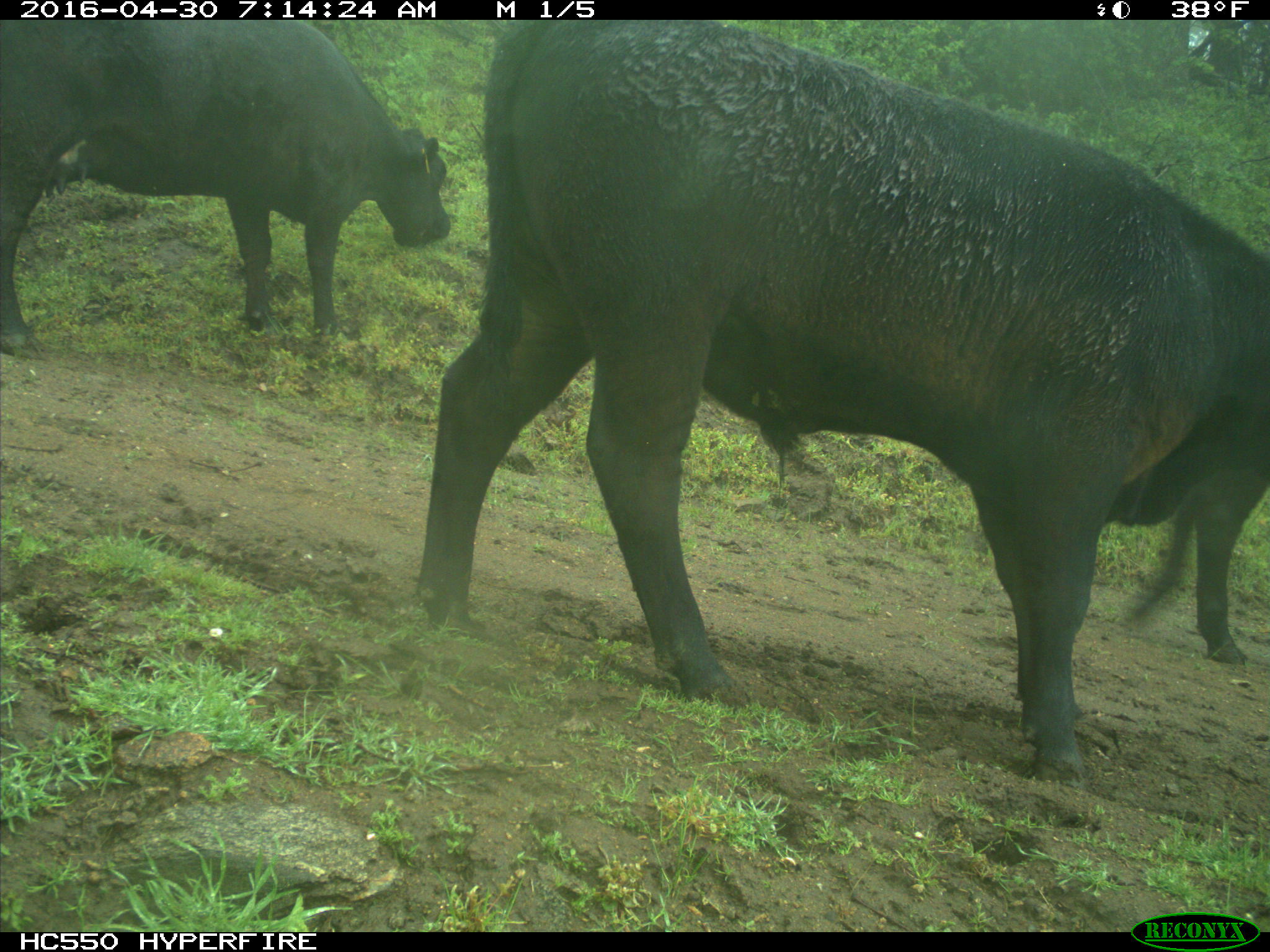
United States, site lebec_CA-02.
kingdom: Animalia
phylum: Chordata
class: Mammalia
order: Artiodactyla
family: Bovidae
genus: Bos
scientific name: Bos taurus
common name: domestic cow